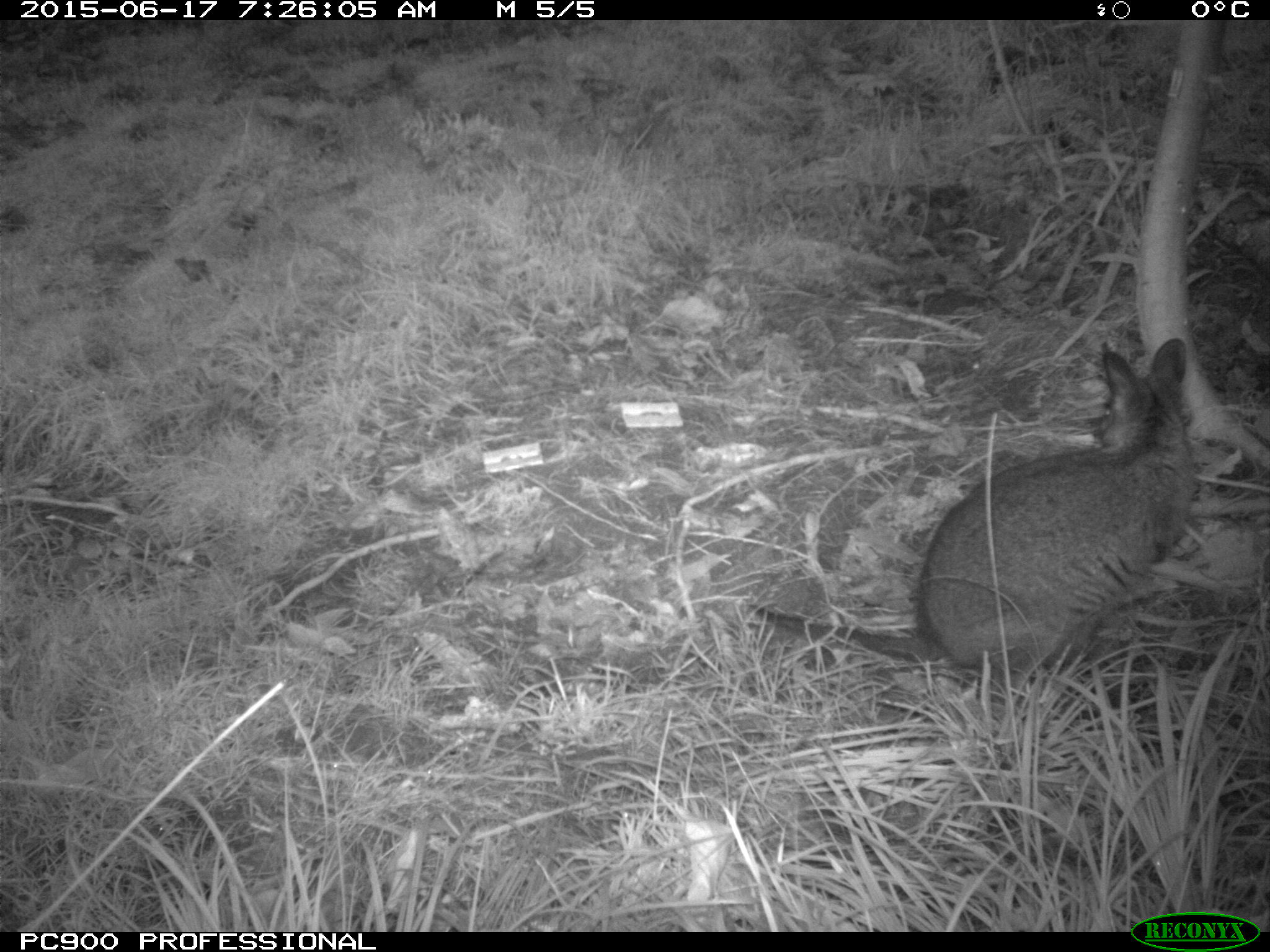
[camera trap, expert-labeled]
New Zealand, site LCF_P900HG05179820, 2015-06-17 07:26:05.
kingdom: Animalia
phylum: Chordata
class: Mammalia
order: Diprotodontia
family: Macropodidae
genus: Notamacropus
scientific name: Notamacropus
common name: wallaby